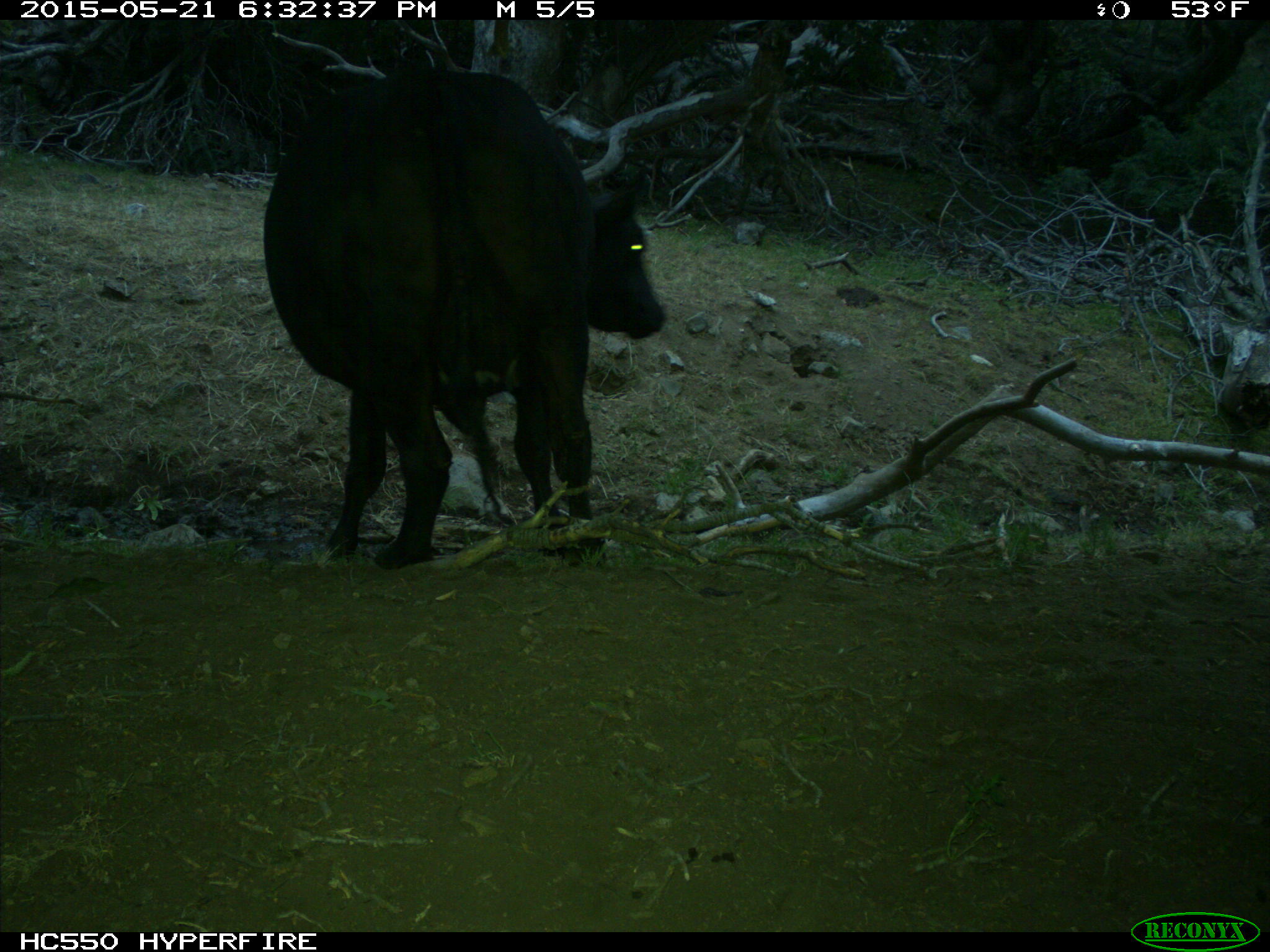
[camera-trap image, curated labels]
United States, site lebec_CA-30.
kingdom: Animalia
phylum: Chordata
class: Mammalia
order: Artiodactyla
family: Bovidae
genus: Bos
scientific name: Bos taurus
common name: domestic cow